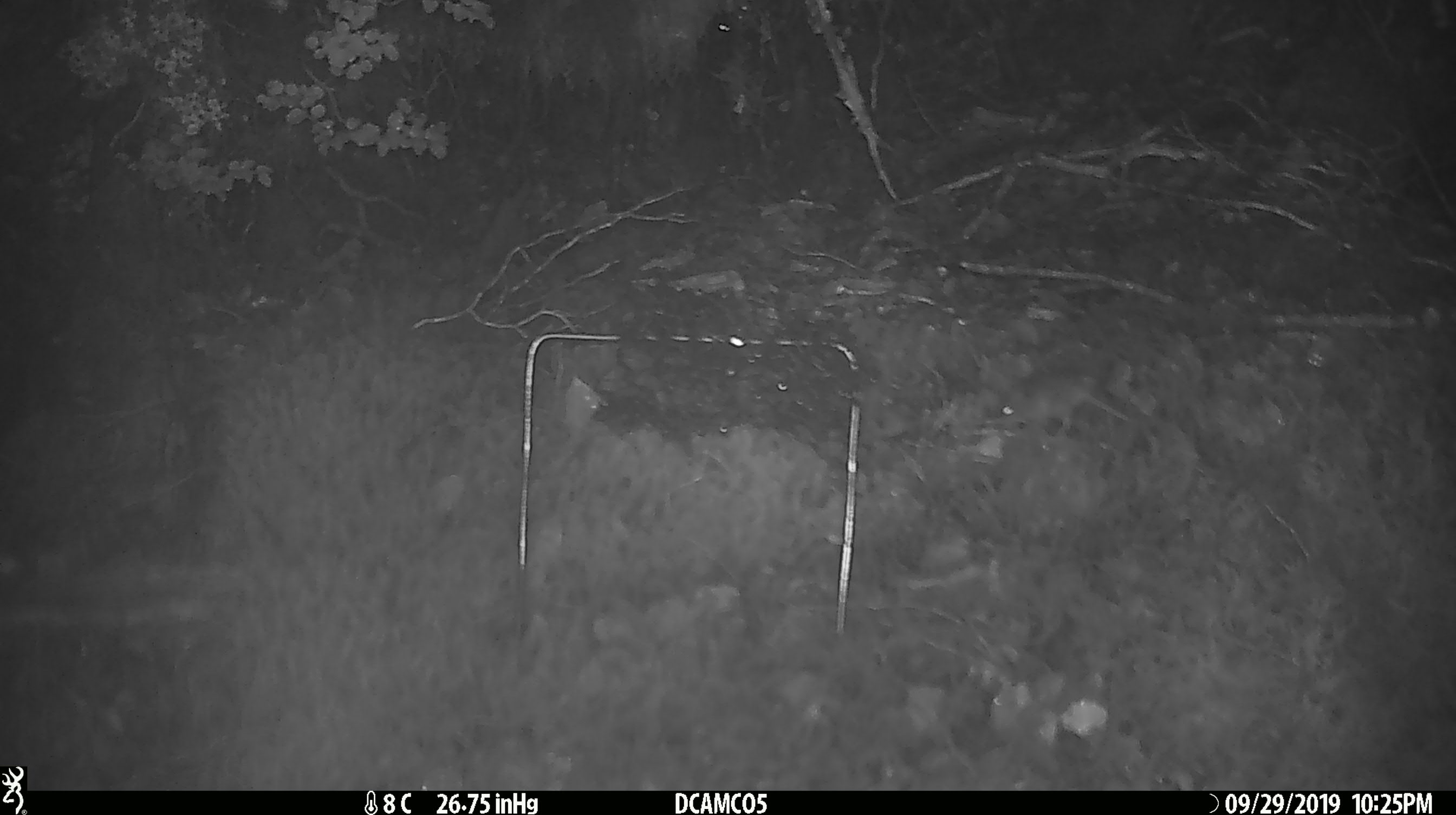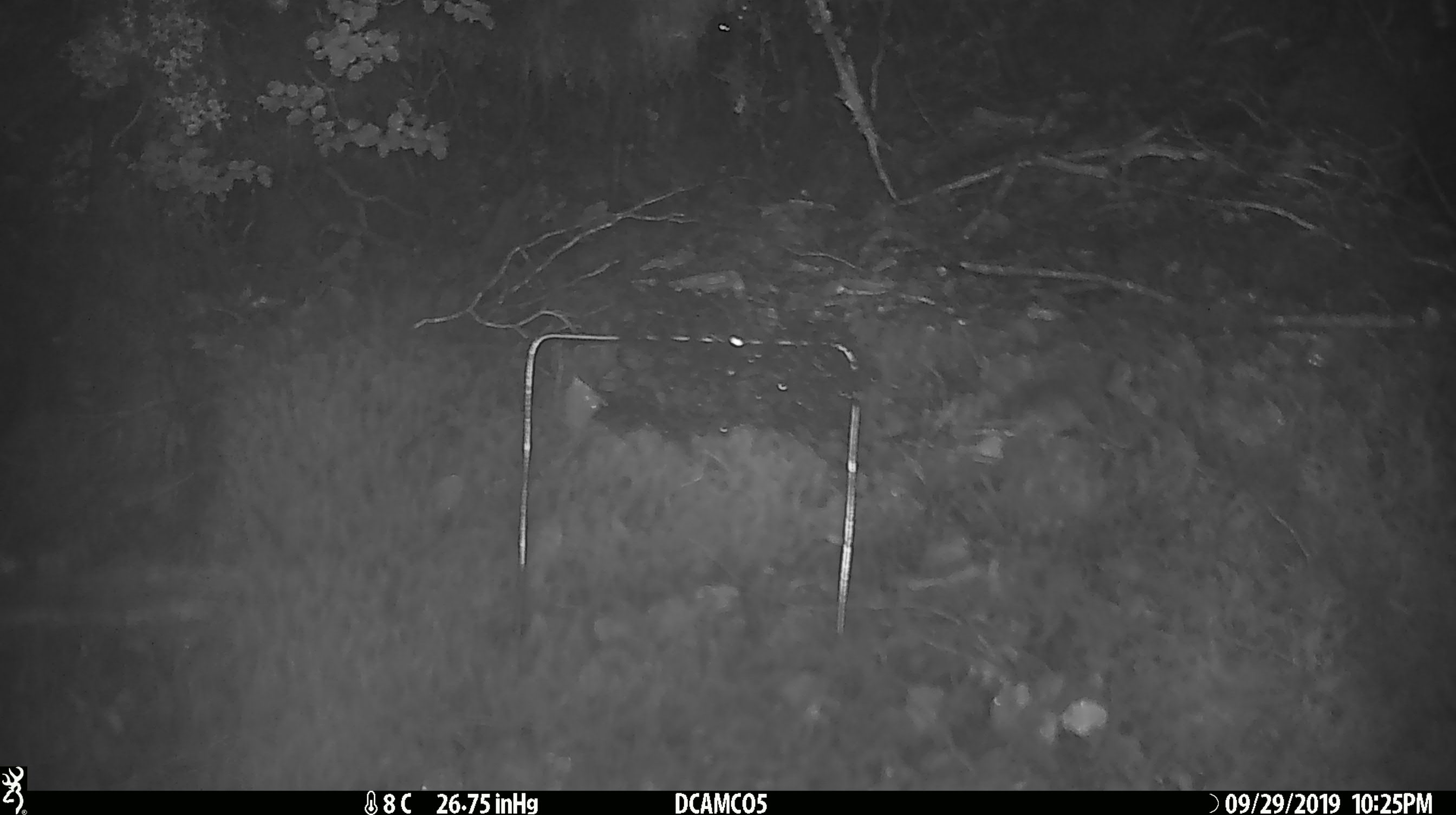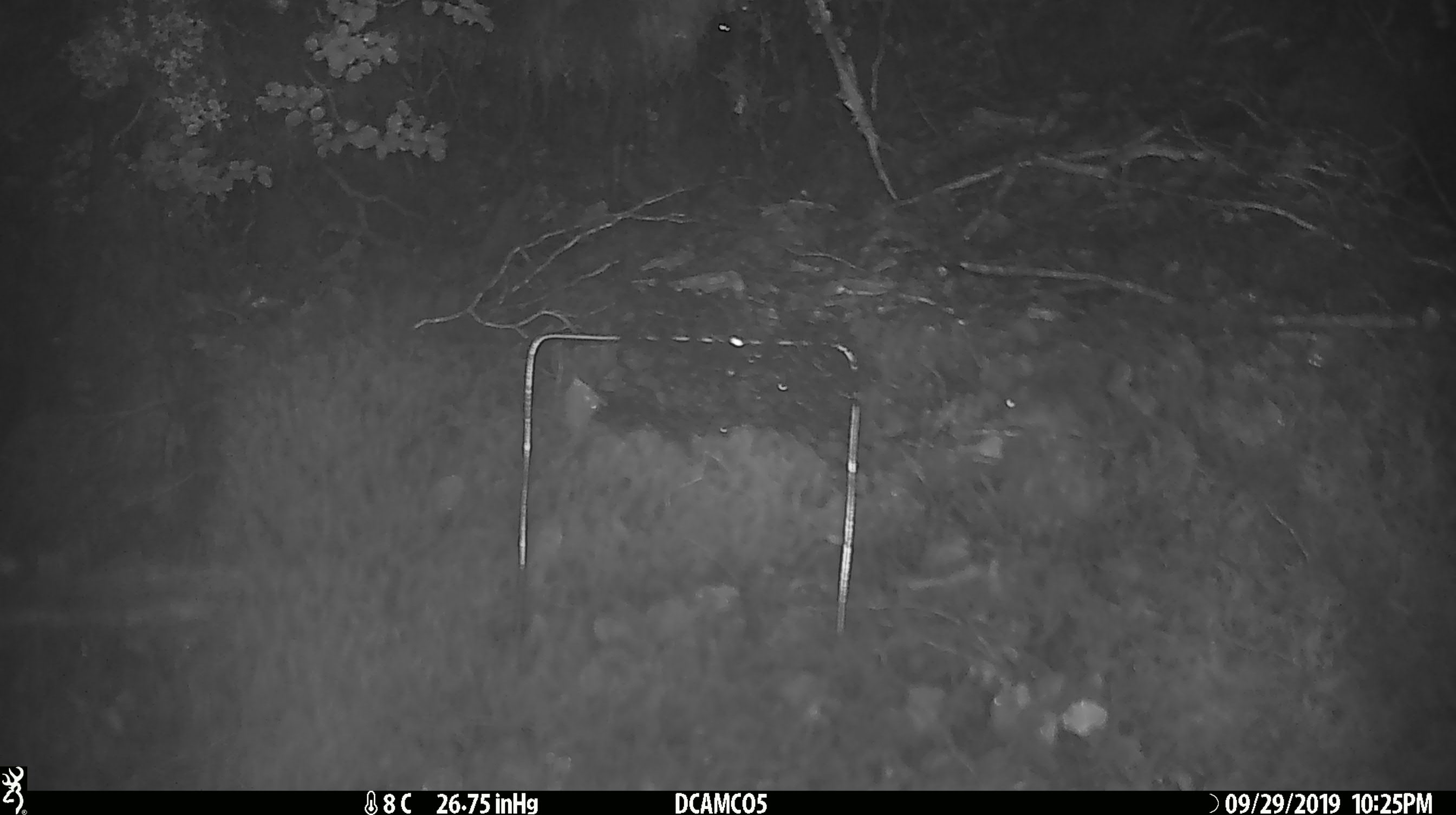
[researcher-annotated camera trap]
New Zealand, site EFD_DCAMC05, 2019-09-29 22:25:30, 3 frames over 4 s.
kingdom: Animalia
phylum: Chordata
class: Mammalia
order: Rodentia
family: Muridae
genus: Mus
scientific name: Mus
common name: mouse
Mouse (Mus).